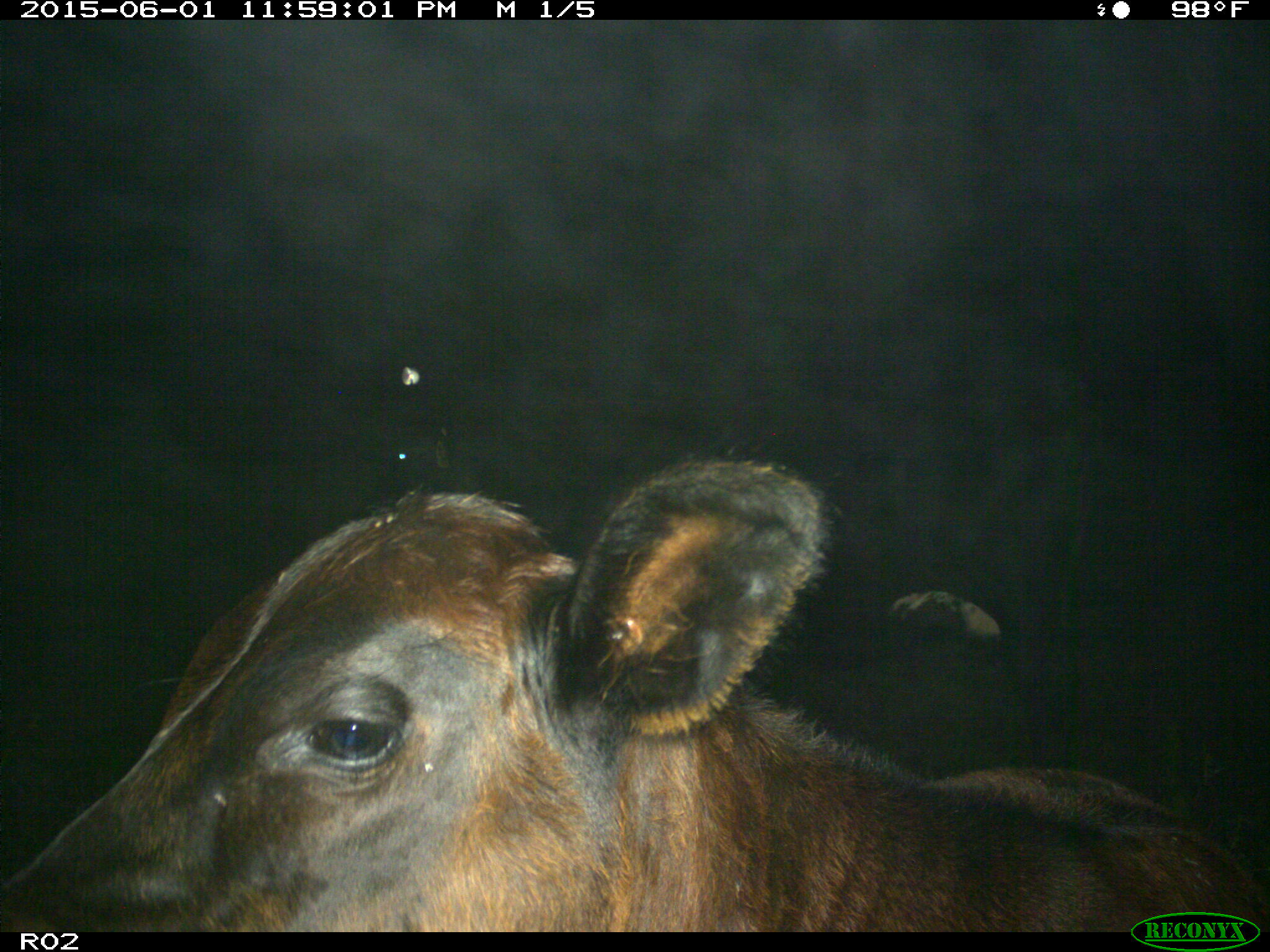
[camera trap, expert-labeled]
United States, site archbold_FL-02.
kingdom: Animalia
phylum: Chordata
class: Mammalia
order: Artiodactyla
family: Bovidae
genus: Bos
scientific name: Bos taurus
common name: domestic cow